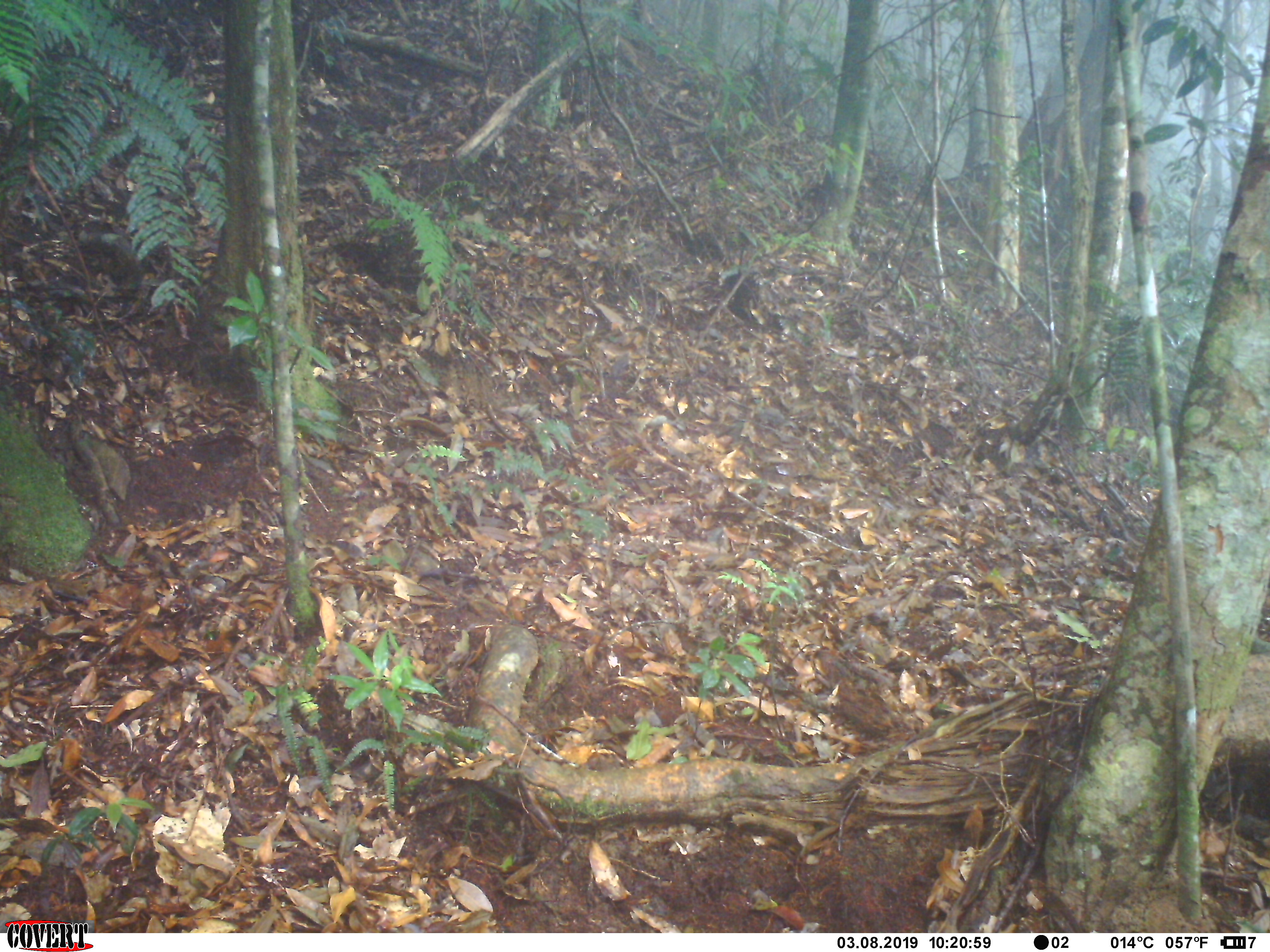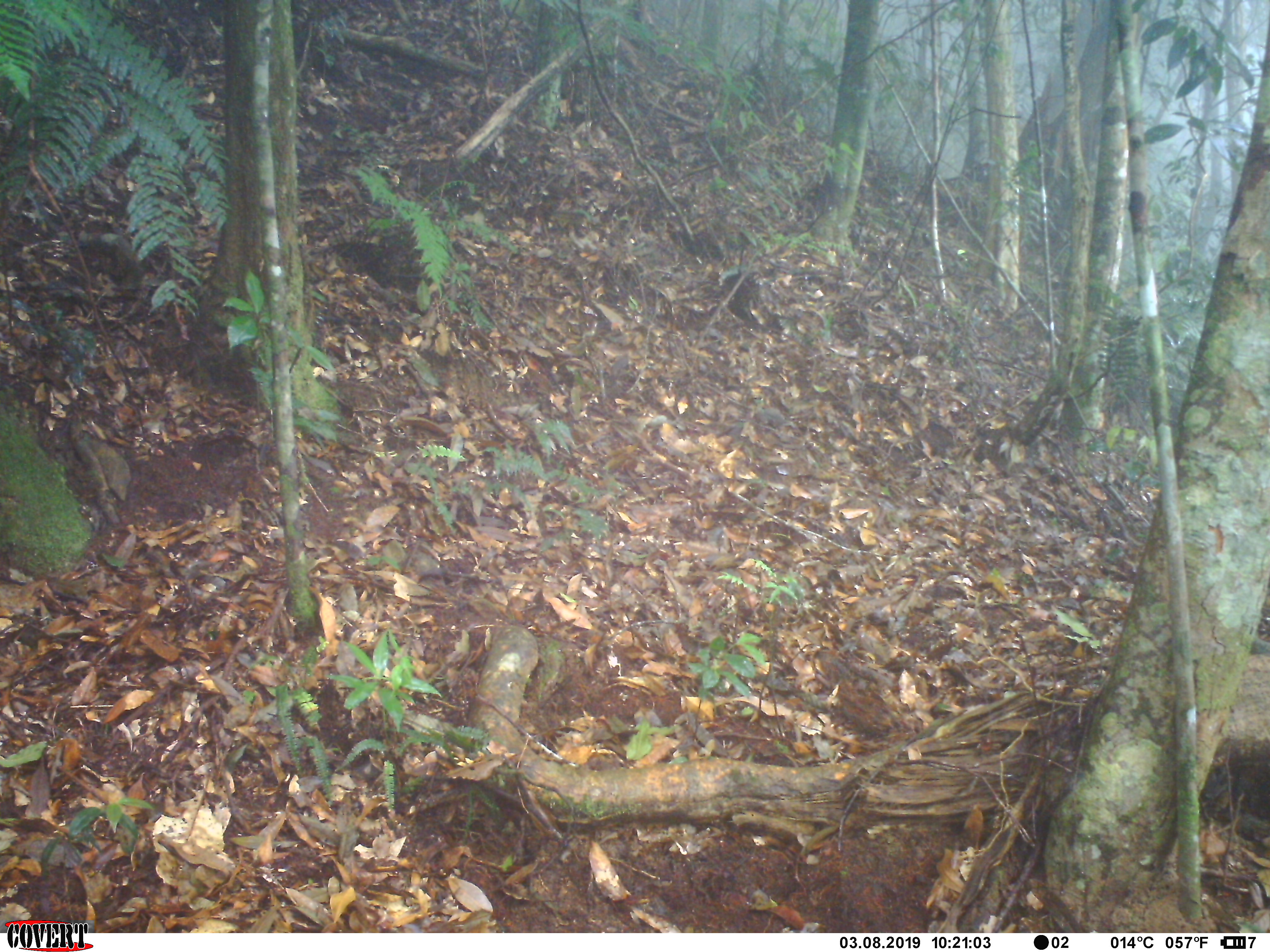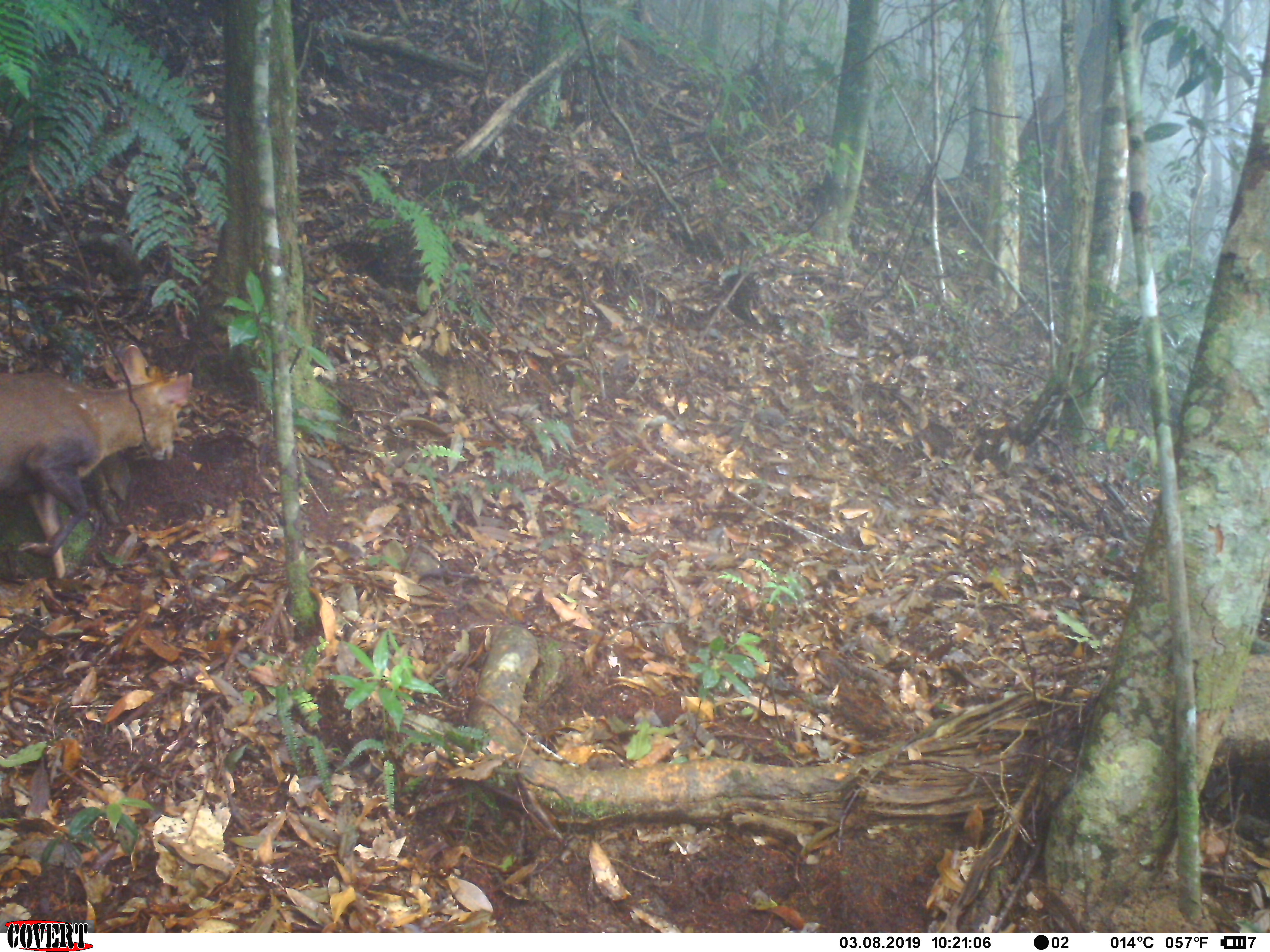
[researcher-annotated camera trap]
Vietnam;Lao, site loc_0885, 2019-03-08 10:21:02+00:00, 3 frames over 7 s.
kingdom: Animalia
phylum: Chordata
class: Mammalia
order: Artiodactyla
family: Cervidae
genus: Muntiacus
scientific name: Muntiacus rooseveltorum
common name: roosevelt's muntjac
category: roosevelts muntjac group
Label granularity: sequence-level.